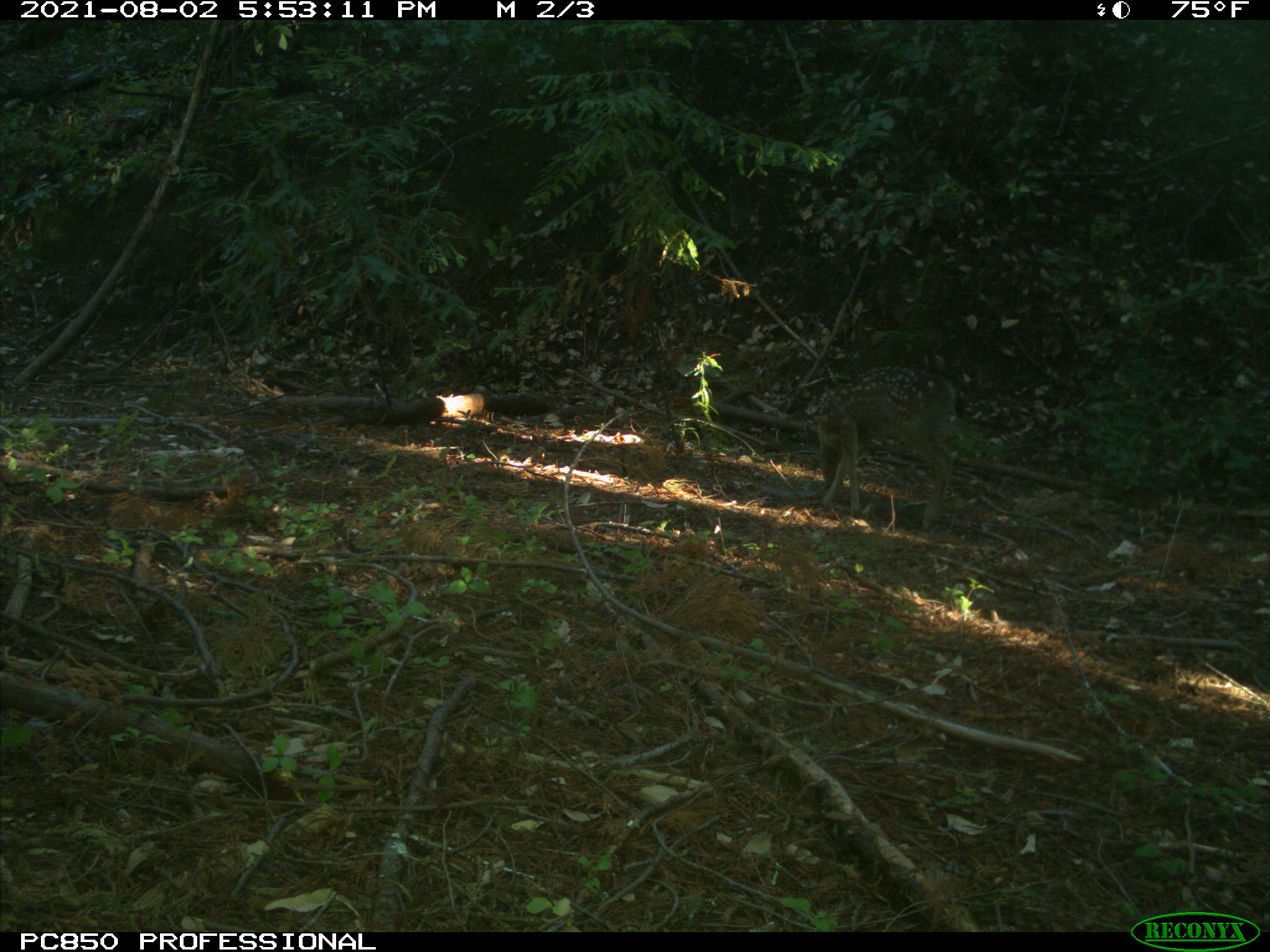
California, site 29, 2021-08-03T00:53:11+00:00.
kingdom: Animalia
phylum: Chordata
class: Mammalia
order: Artiodactyla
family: Cervidae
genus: Odocoileus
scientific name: Odocoileus hemionus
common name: mule deer